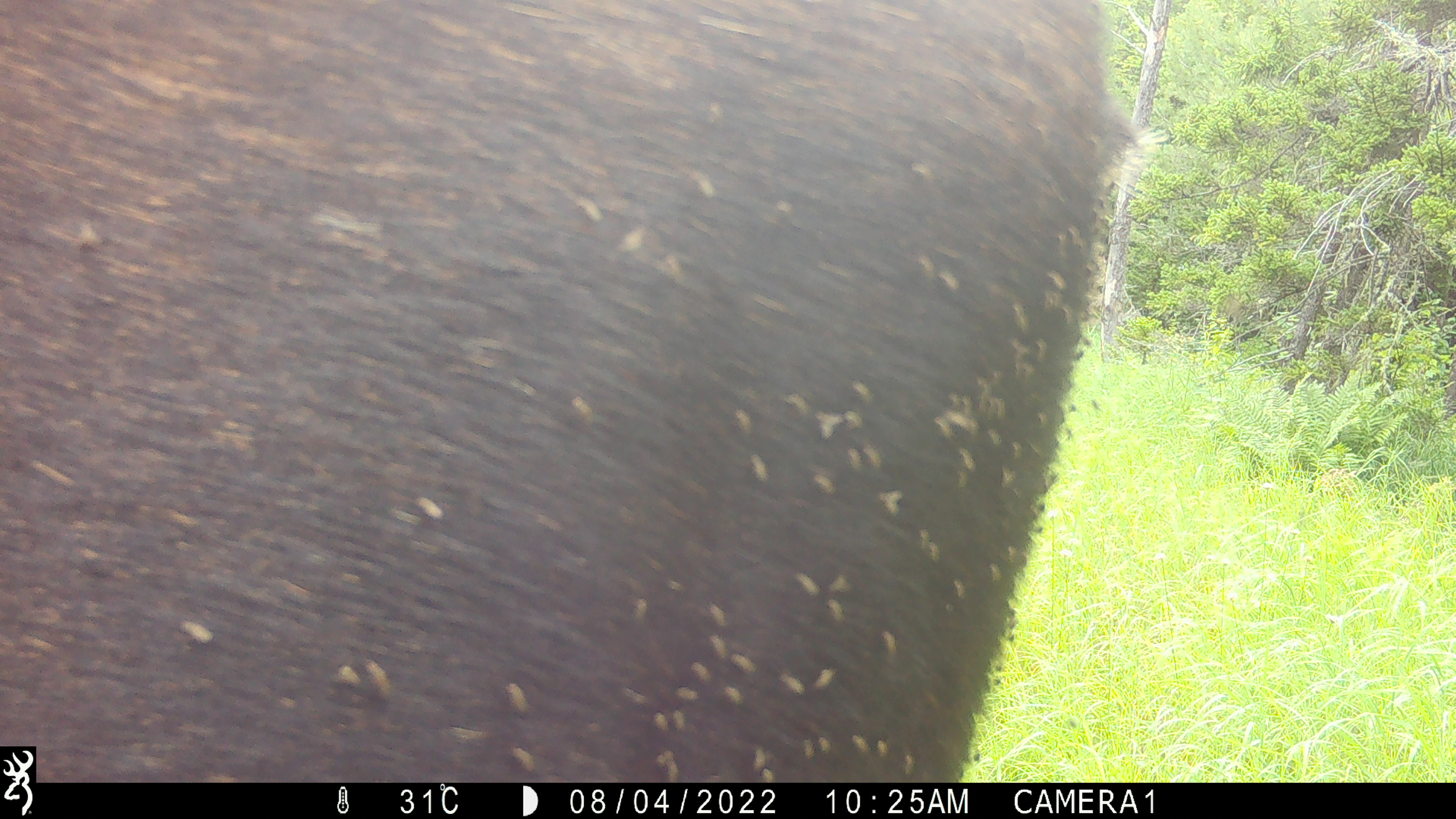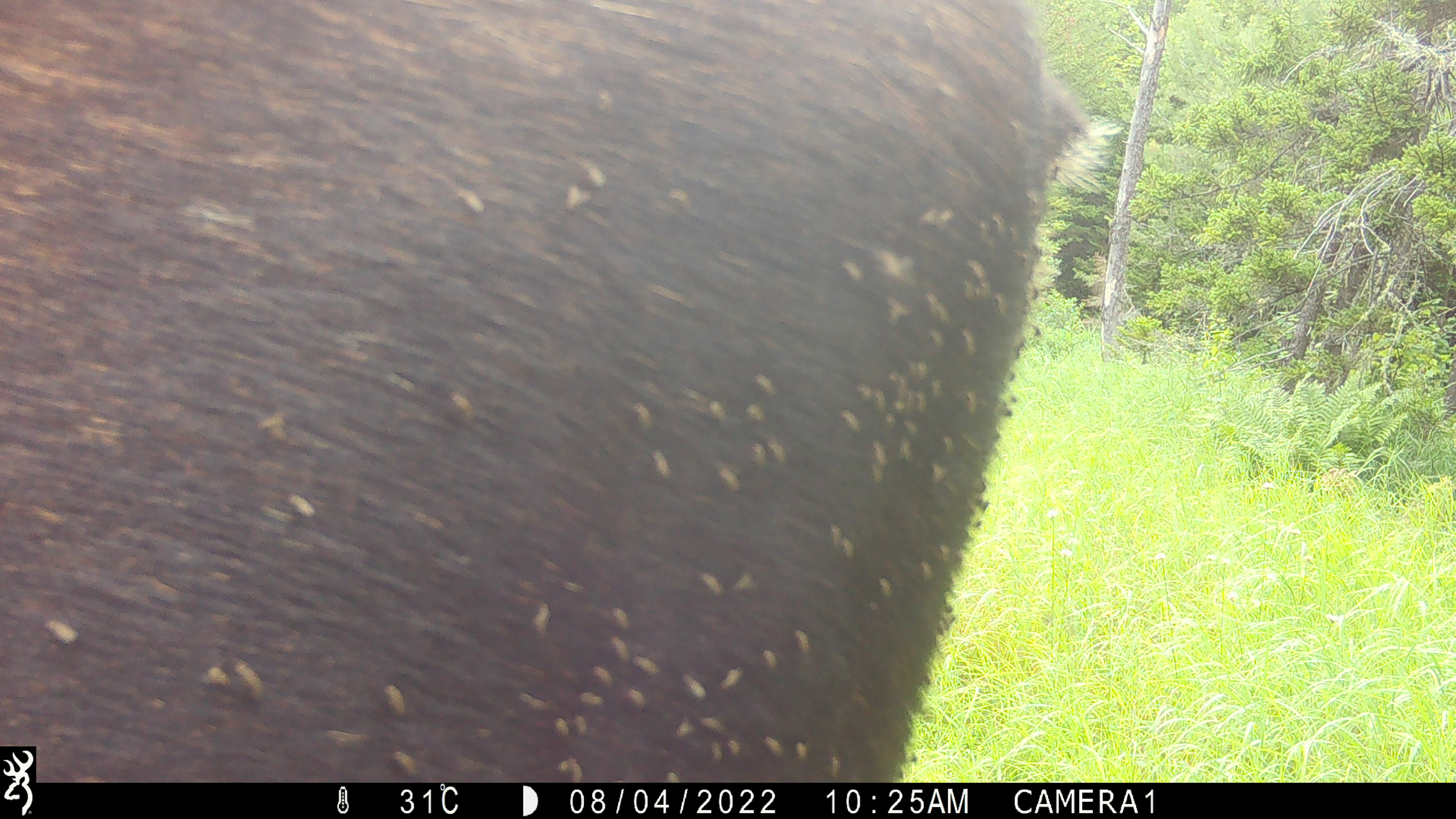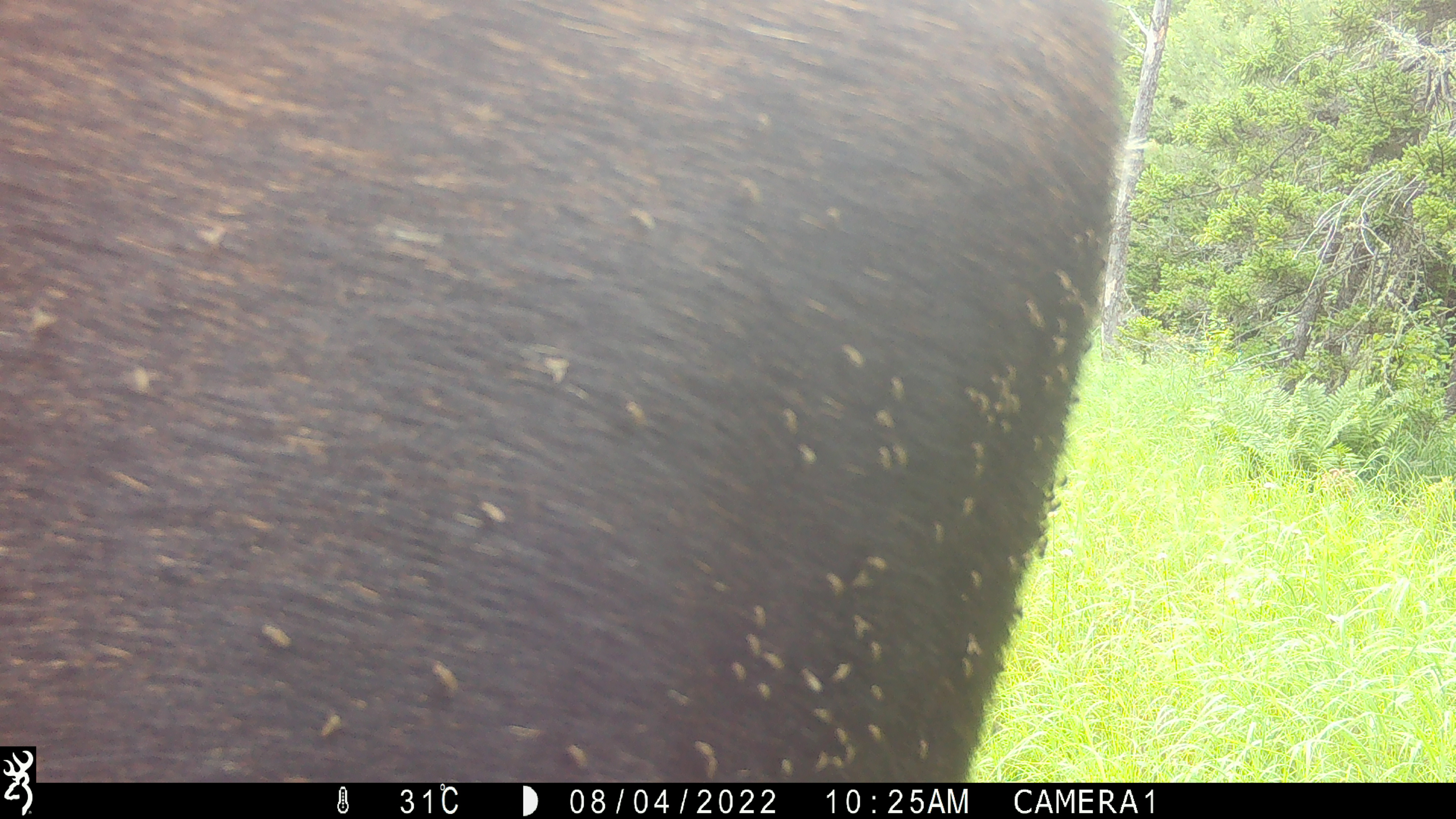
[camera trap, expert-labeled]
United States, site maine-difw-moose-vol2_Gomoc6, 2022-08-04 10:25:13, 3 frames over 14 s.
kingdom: Animalia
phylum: Chordata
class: Mammalia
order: Artiodactyla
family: Cervidae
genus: Alces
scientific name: Alces alces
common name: moose